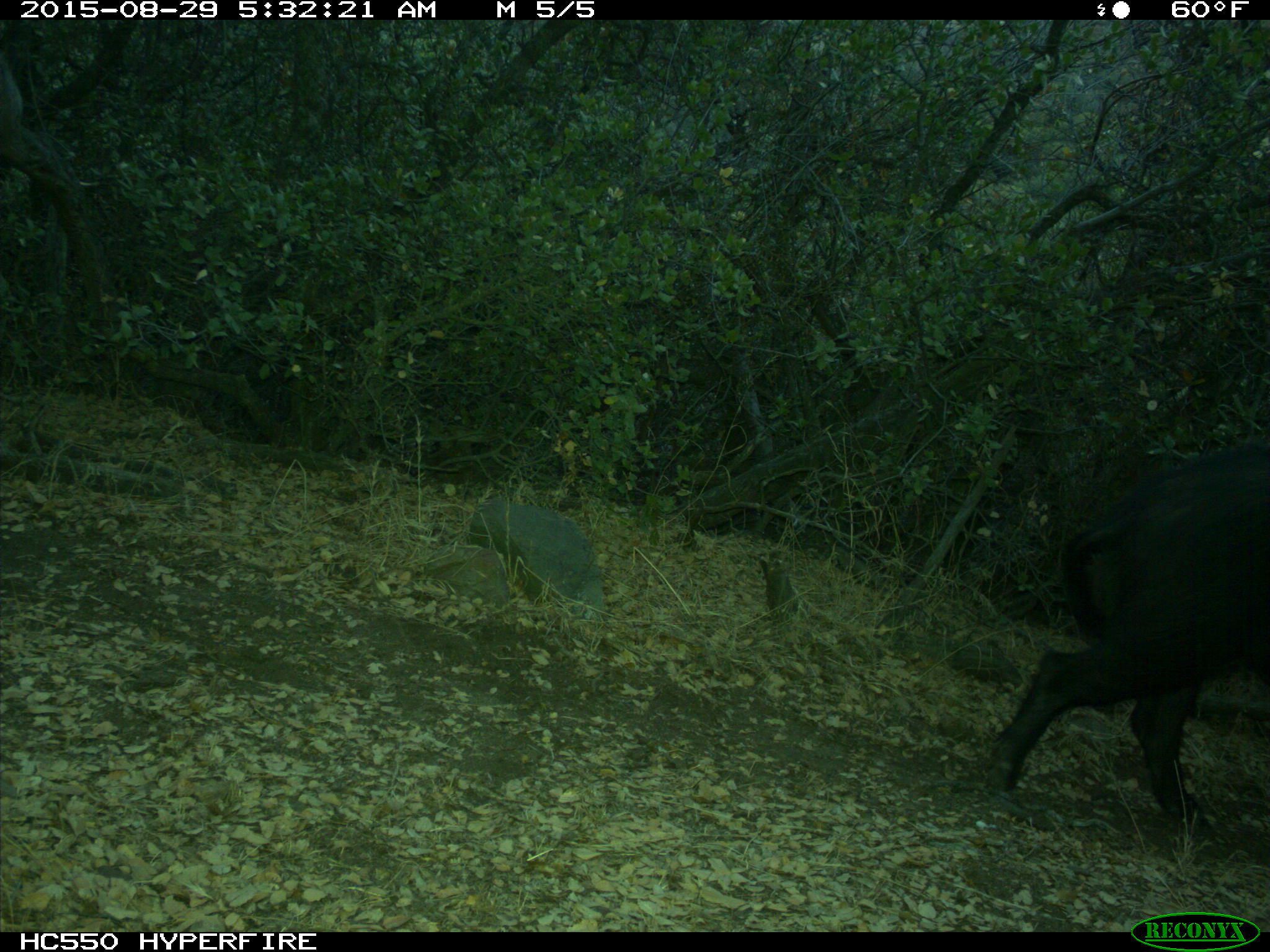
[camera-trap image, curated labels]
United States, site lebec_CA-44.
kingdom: Animalia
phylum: Chordata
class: Mammalia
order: Artiodactyla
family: Suidae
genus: Sus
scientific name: Sus scrofa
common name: wild boar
Sus scrofa (wild boar).